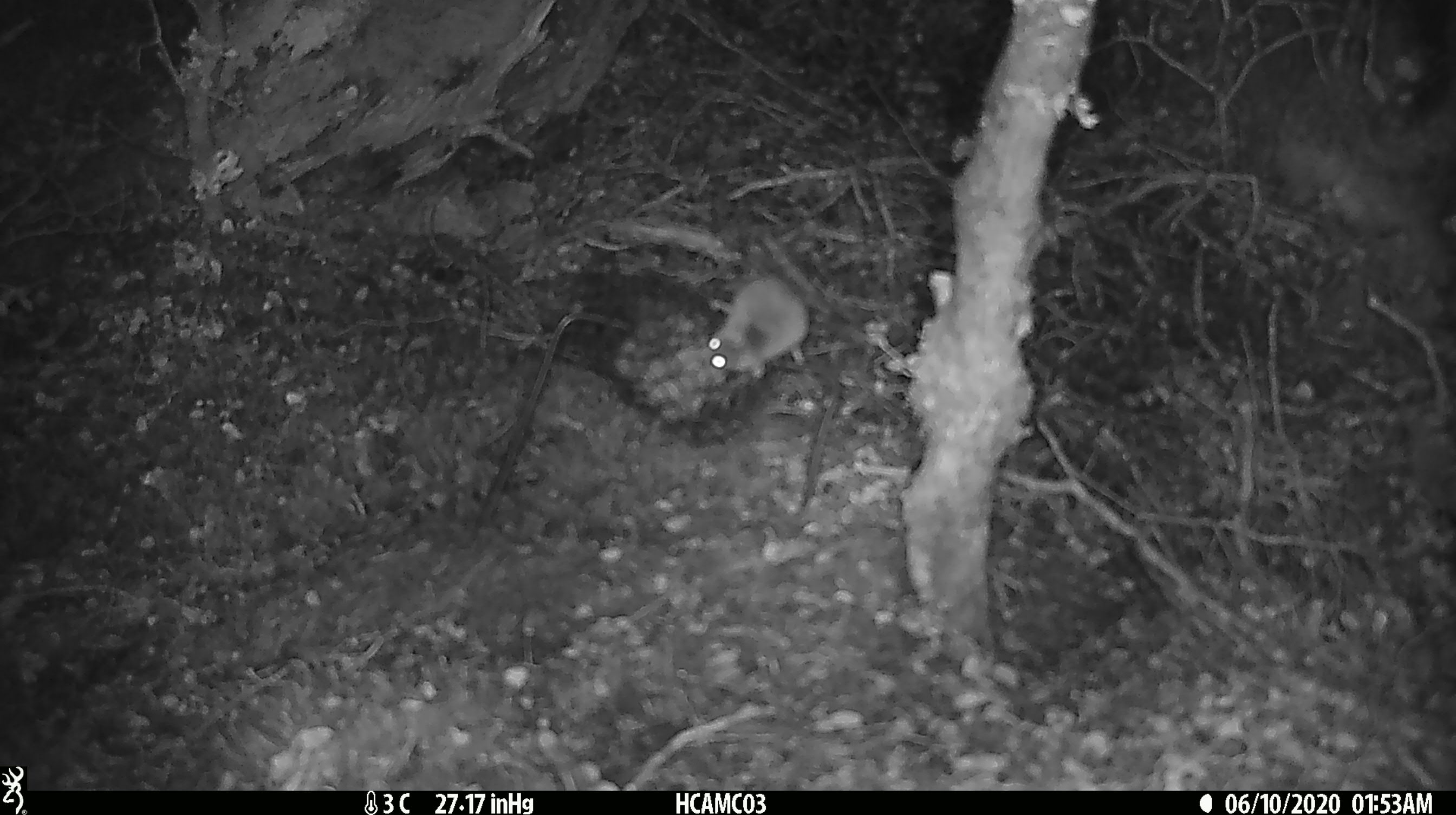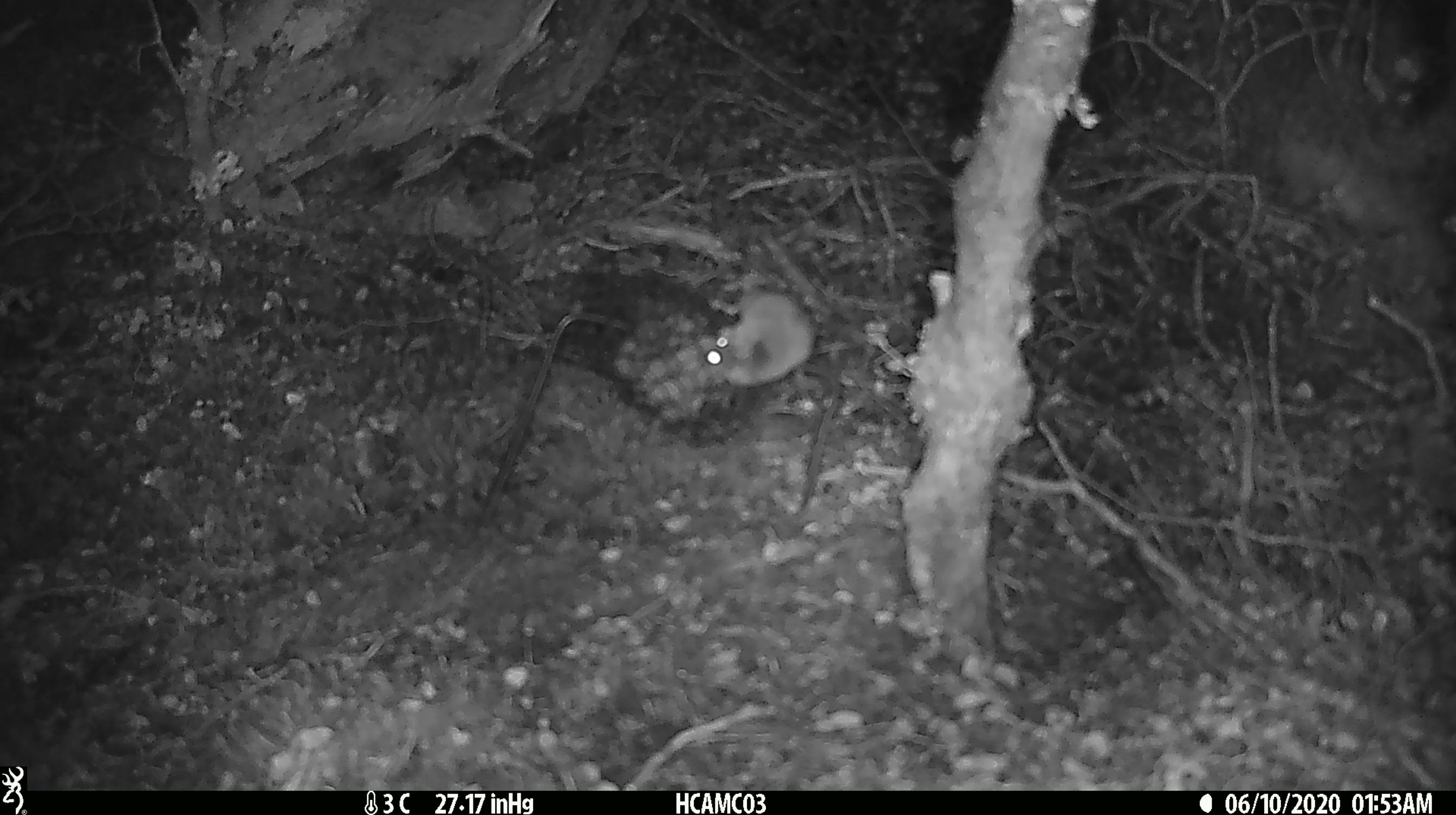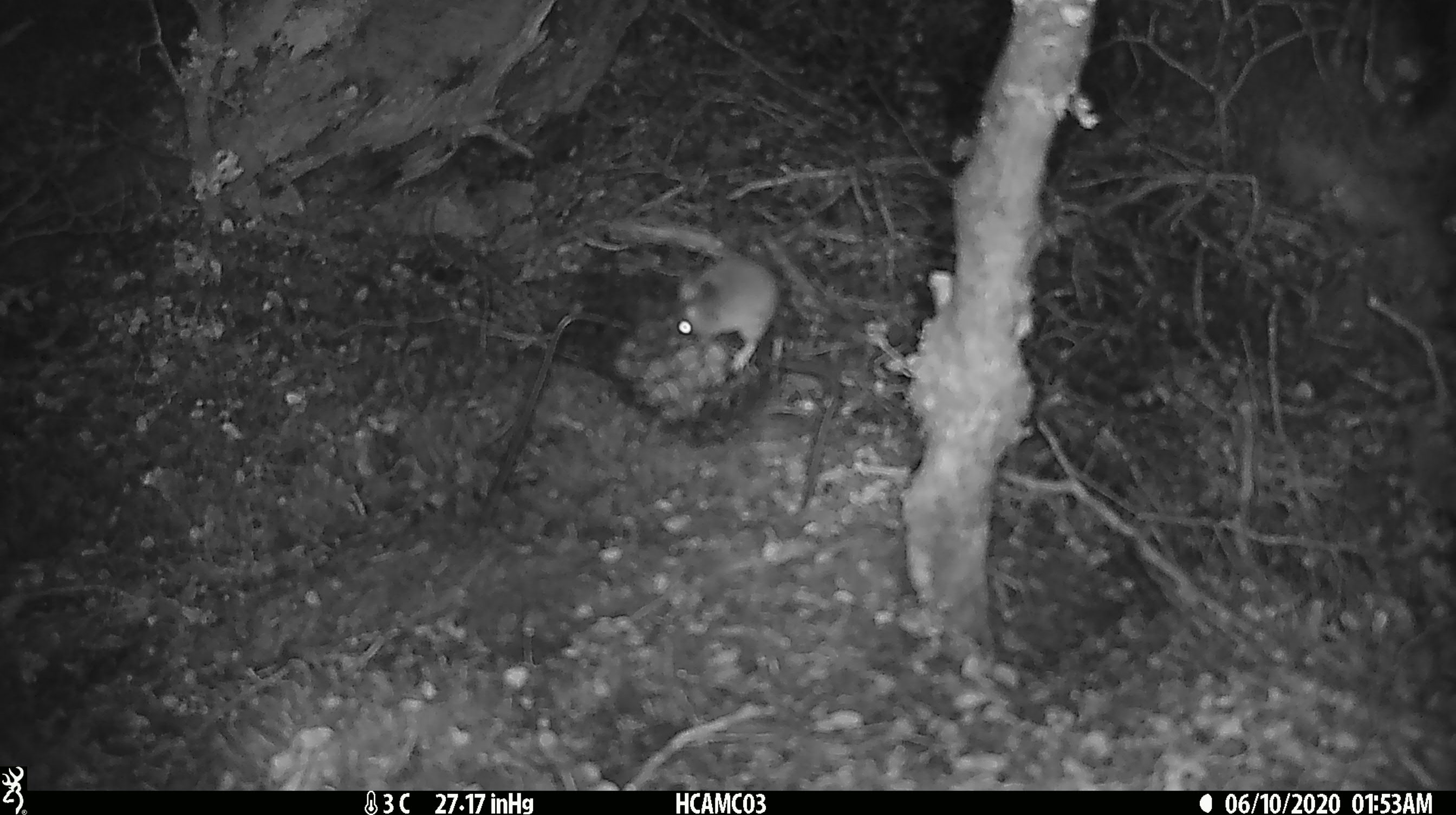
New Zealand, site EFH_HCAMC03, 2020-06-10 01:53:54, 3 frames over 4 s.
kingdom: Animalia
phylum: Chordata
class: Mammalia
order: Rodentia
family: Muridae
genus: Mus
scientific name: Mus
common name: mouse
Mouse (Mus).